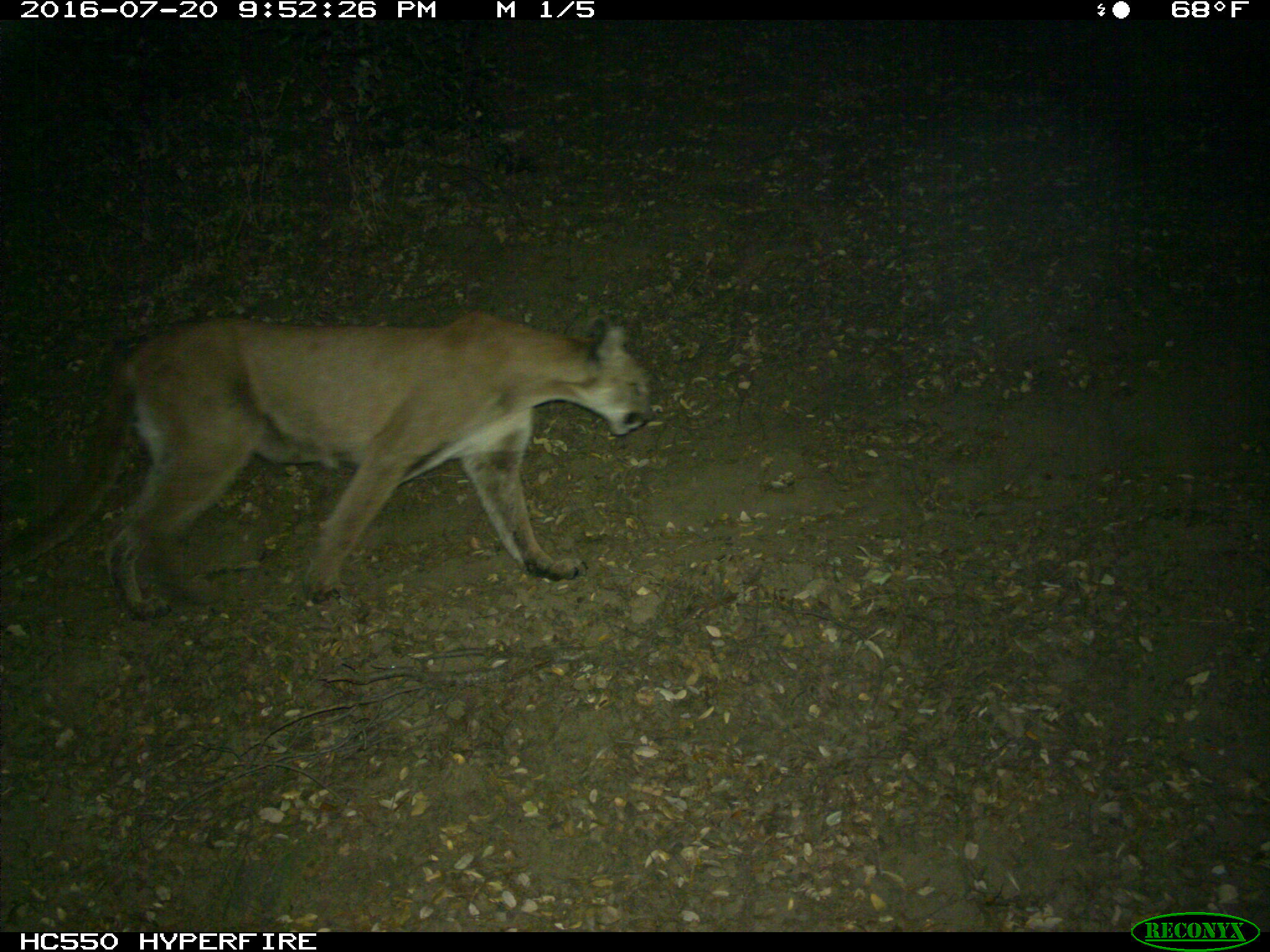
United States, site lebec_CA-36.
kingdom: Animalia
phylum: Chordata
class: Mammalia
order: Carnivora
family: Felidae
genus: Puma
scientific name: Puma concolor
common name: mountain lion